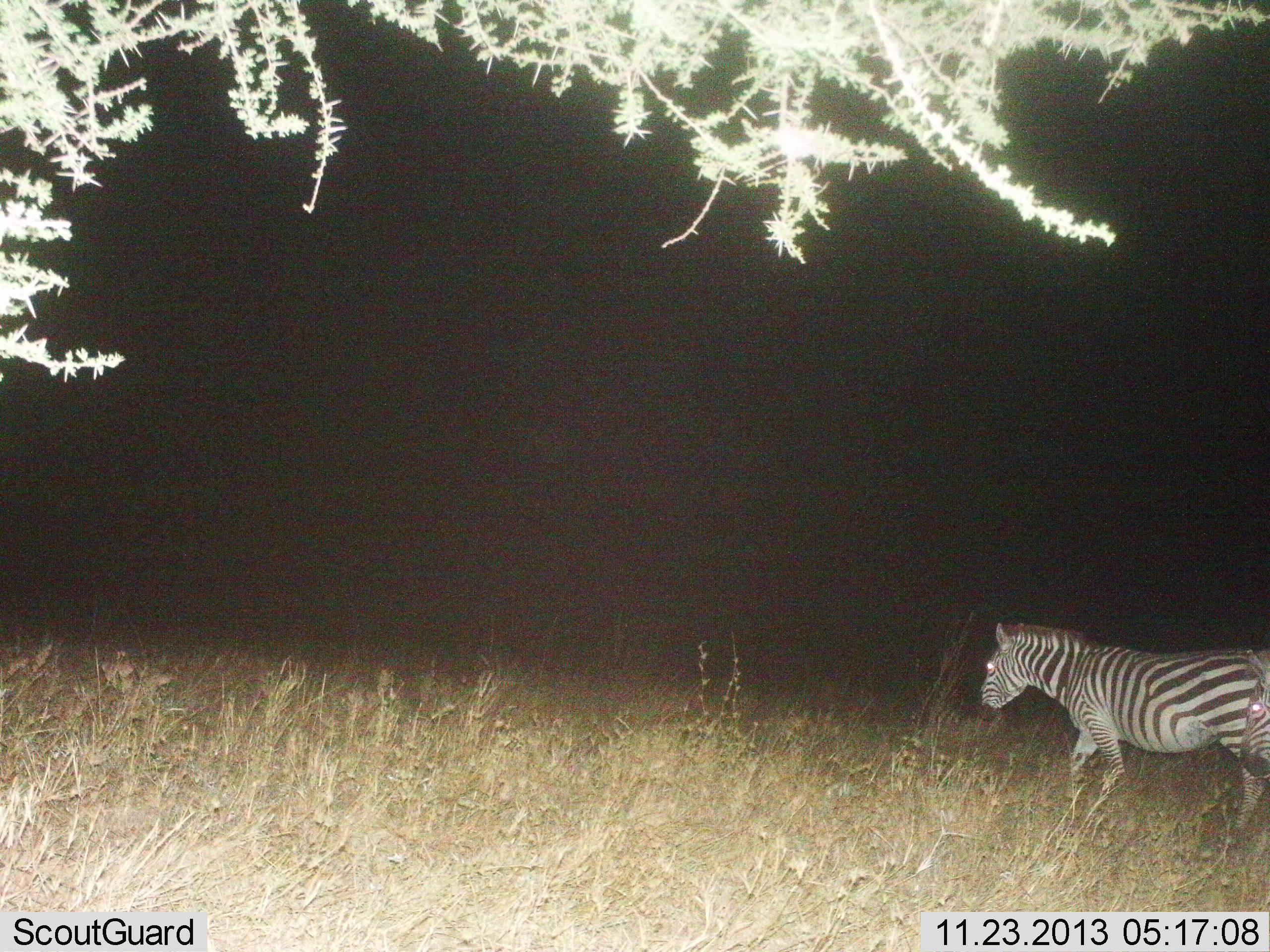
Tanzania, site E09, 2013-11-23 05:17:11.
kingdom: Animalia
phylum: Chordata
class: Mammalia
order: Perissodactyla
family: Equidae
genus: Equus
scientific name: Equus quagga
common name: plains zebra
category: zebra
Zebra (plains zebra) (Equus quagga), count 1. Behavior (volunteer vote fractions): standing 10%, resting 0%, moving 90%, interacting 0%. Young present (vote fraction): 0%. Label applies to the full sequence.